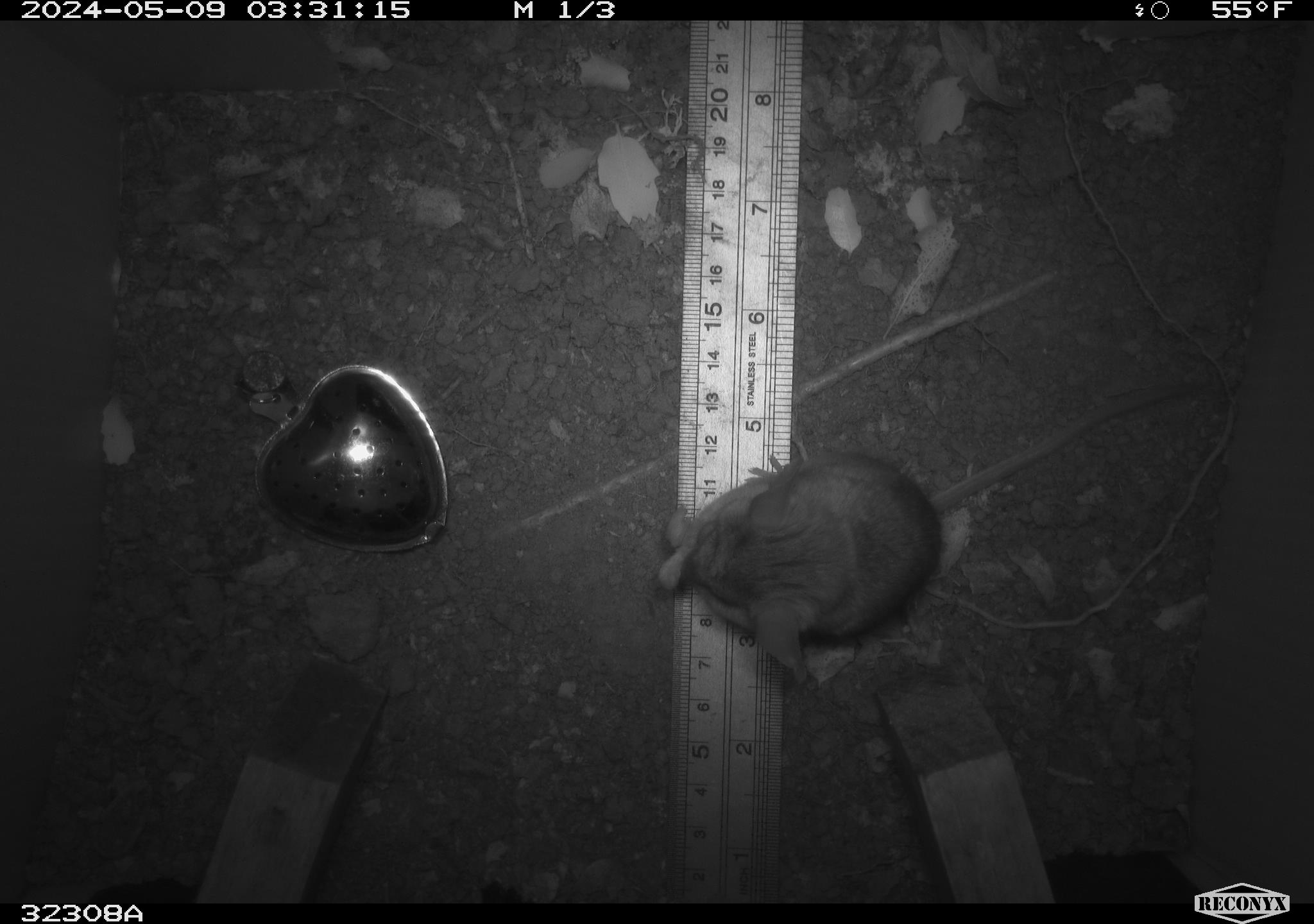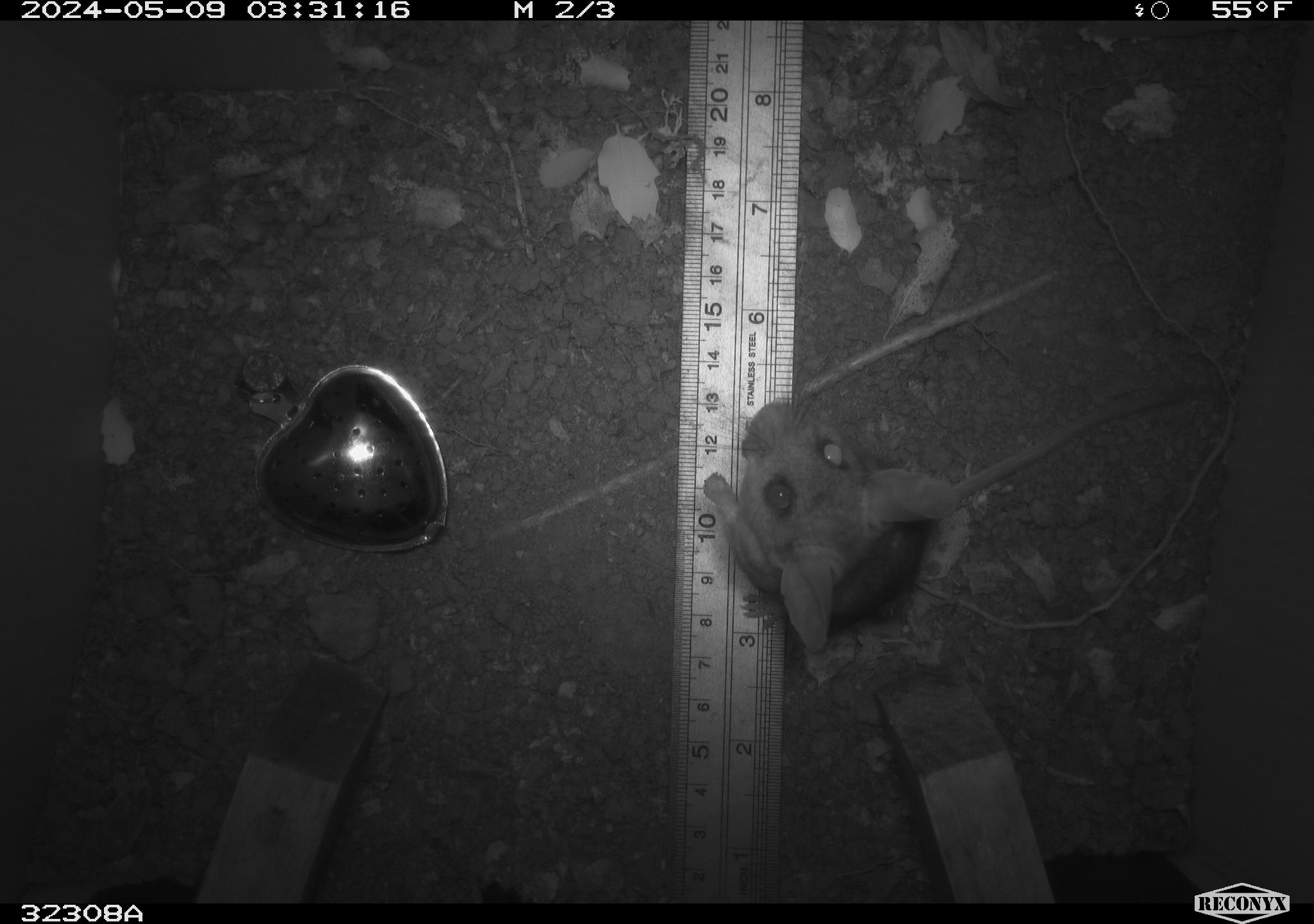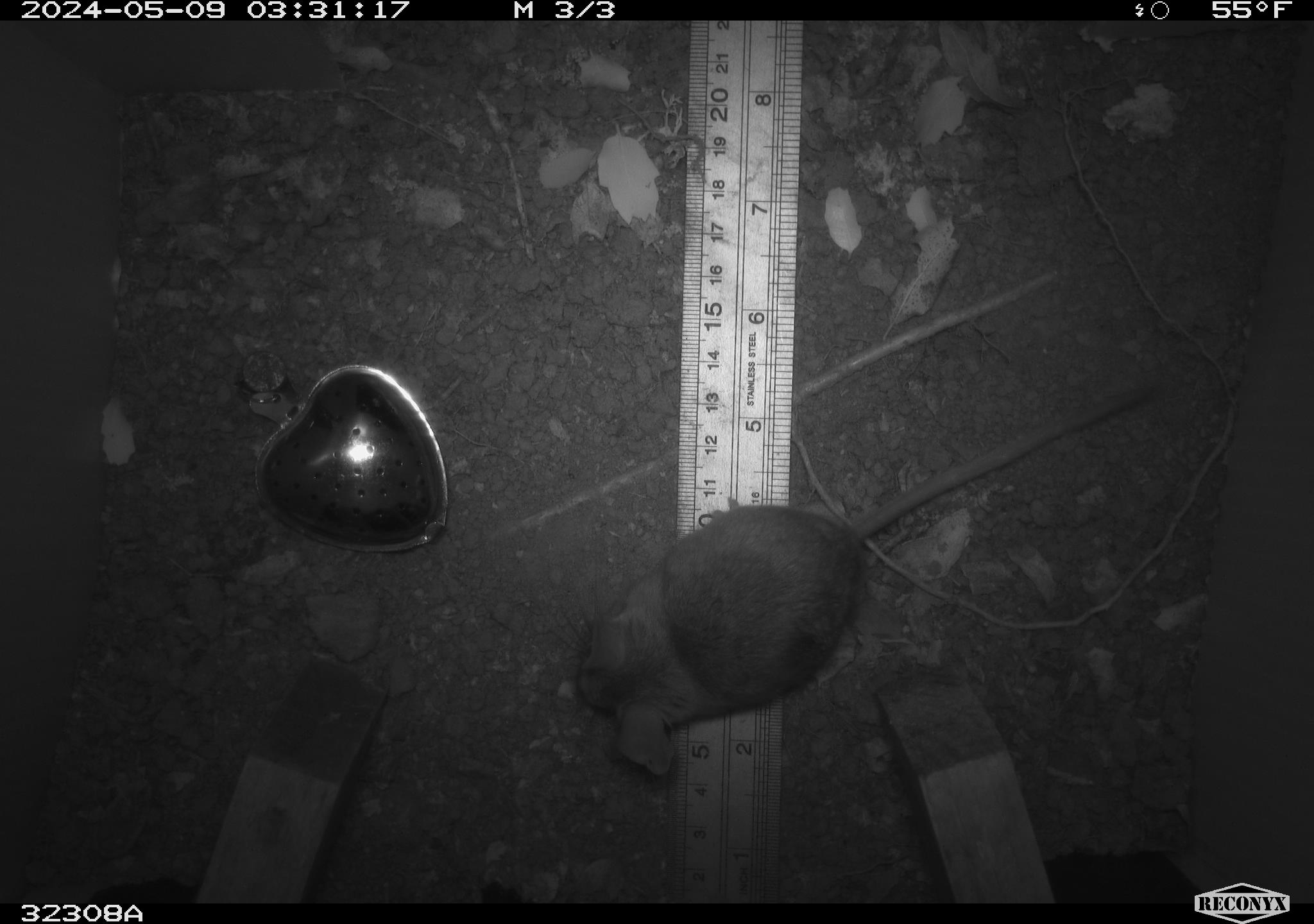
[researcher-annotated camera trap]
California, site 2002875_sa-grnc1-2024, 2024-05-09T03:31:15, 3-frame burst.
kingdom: Animalia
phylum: Chordata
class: Mammalia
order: Rodentia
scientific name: Rodentia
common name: rodent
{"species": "rodent (Rodentia)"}